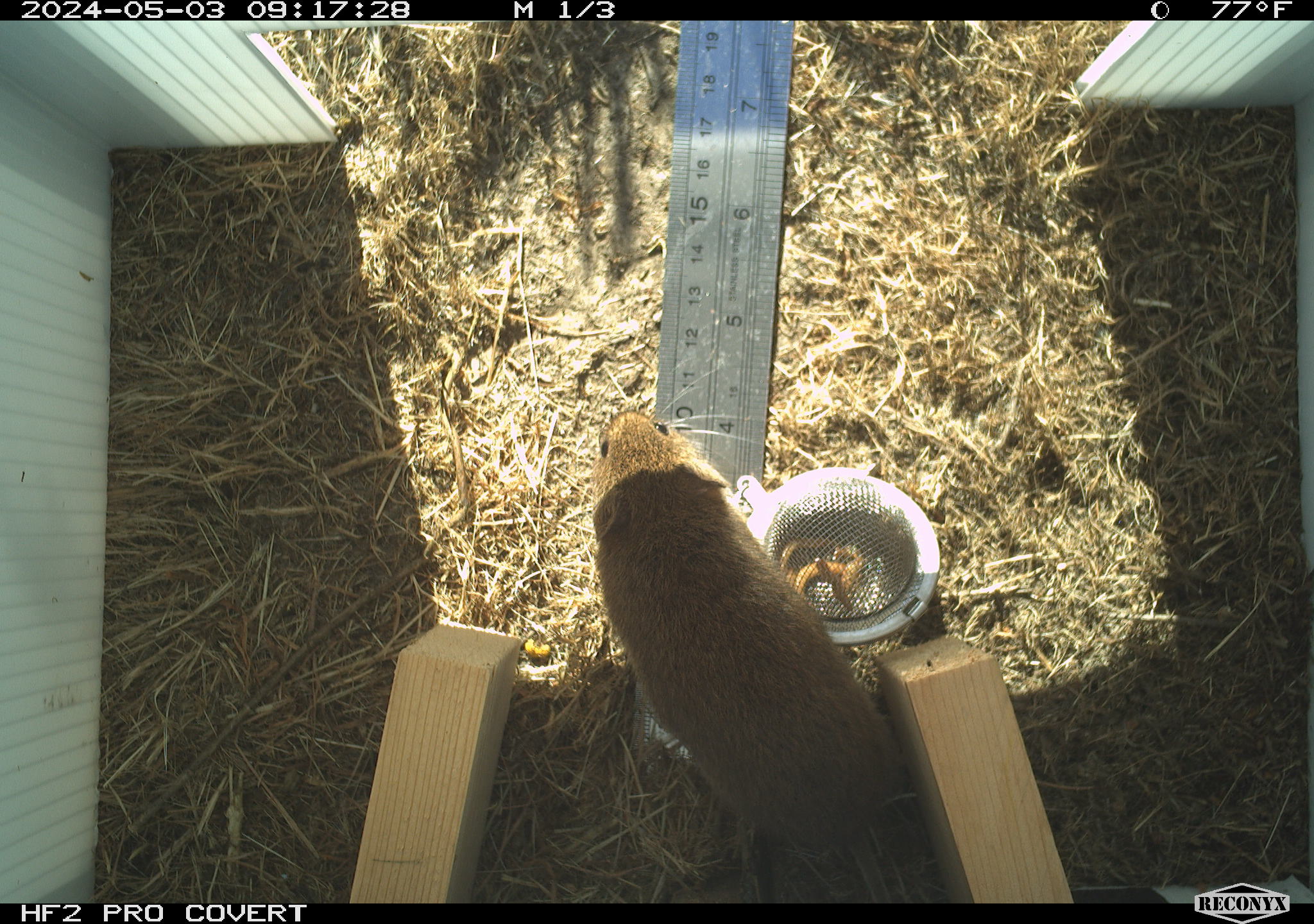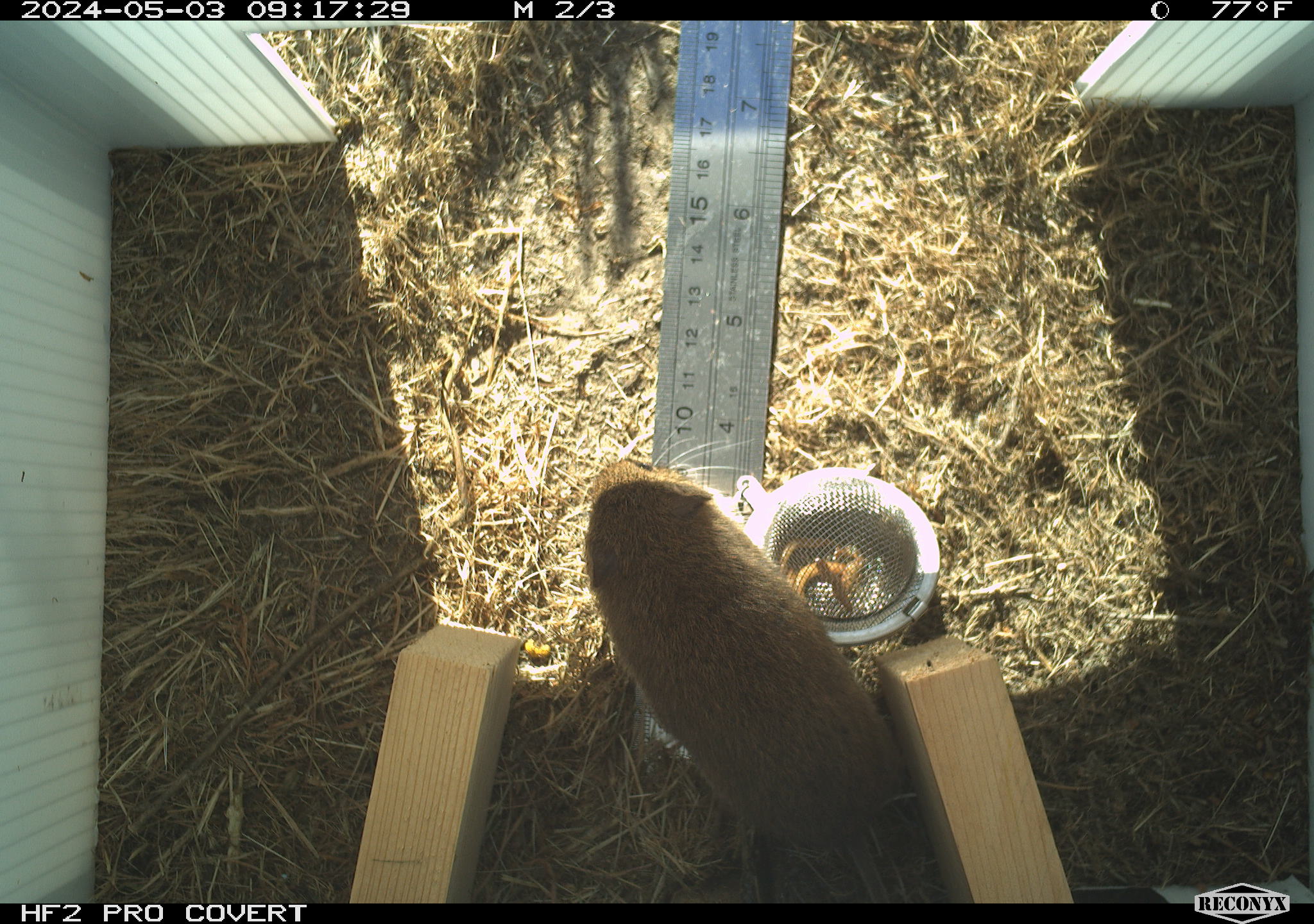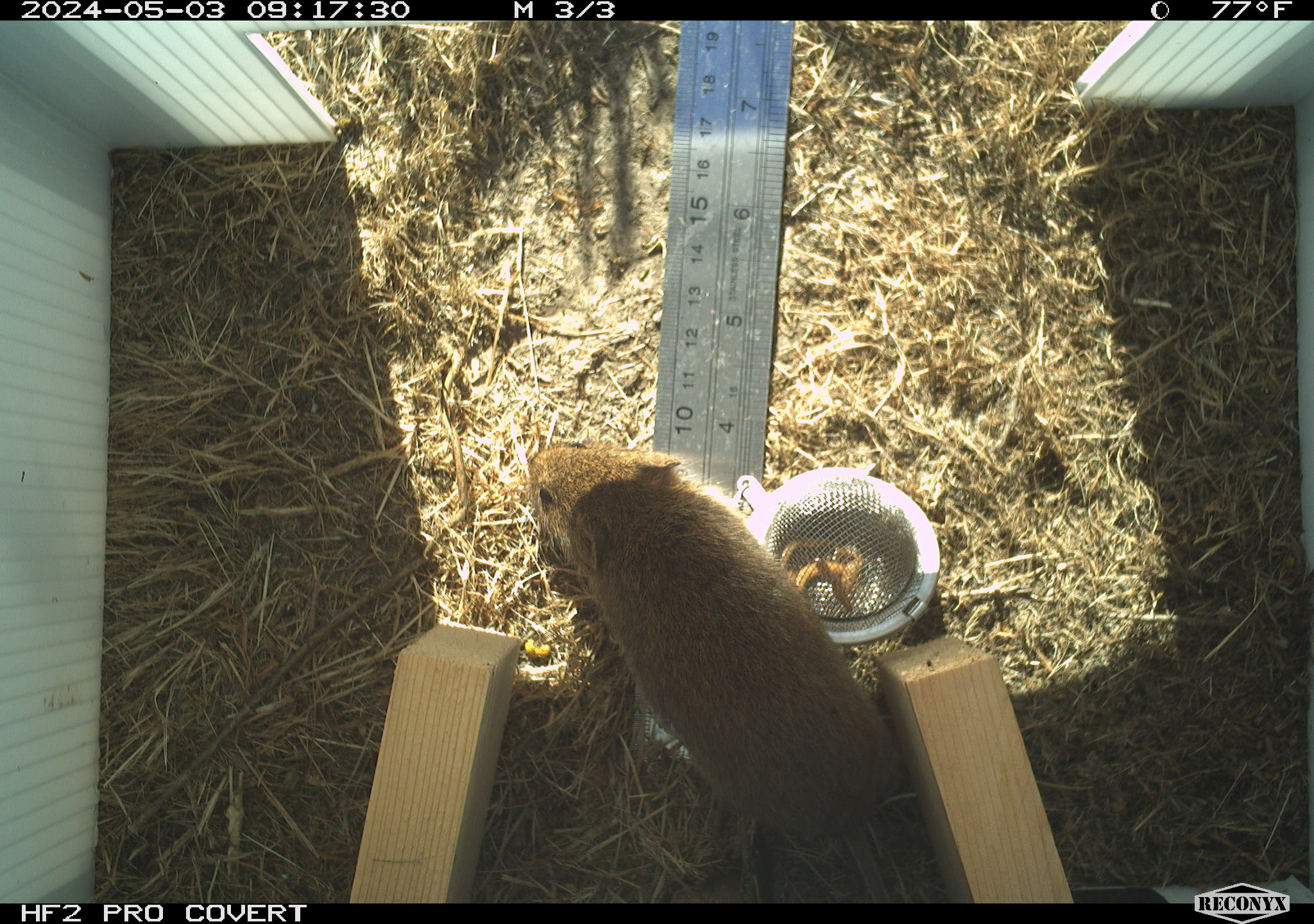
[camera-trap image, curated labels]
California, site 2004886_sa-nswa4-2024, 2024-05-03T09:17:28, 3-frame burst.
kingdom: Animalia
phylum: Chordata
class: Mammalia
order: Rodentia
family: Cricetidae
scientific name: Arvicolinae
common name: voles, lemmings, and muskrats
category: arvicolinae subfamily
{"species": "arvicolinae subfamily (voles, lemmings, and muskrats) (Arvicolinae)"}